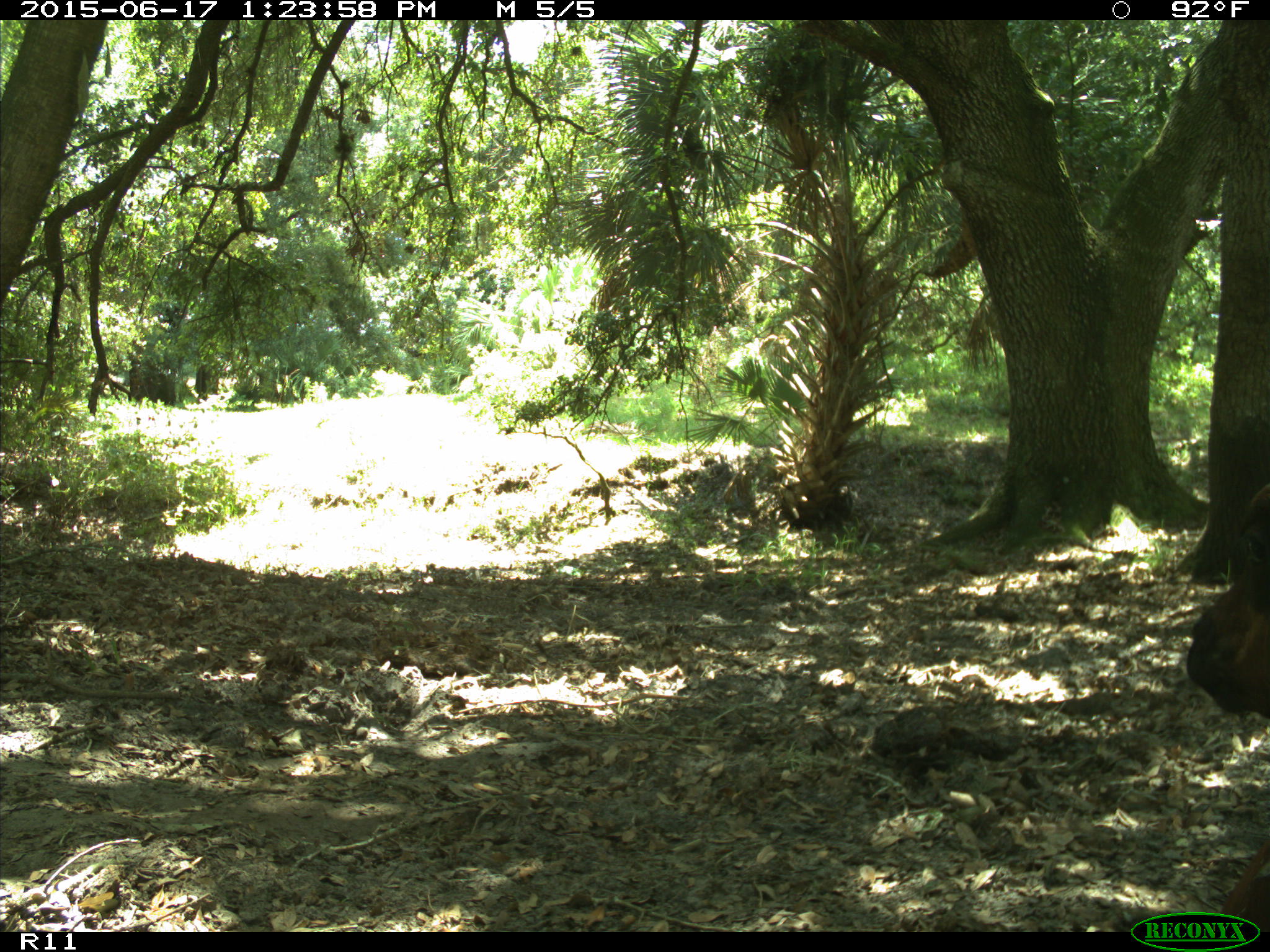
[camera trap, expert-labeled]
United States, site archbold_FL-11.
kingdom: Animalia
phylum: Chordata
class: Mammalia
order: Artiodactyla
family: Bovidae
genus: Bos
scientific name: Bos taurus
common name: domestic cow